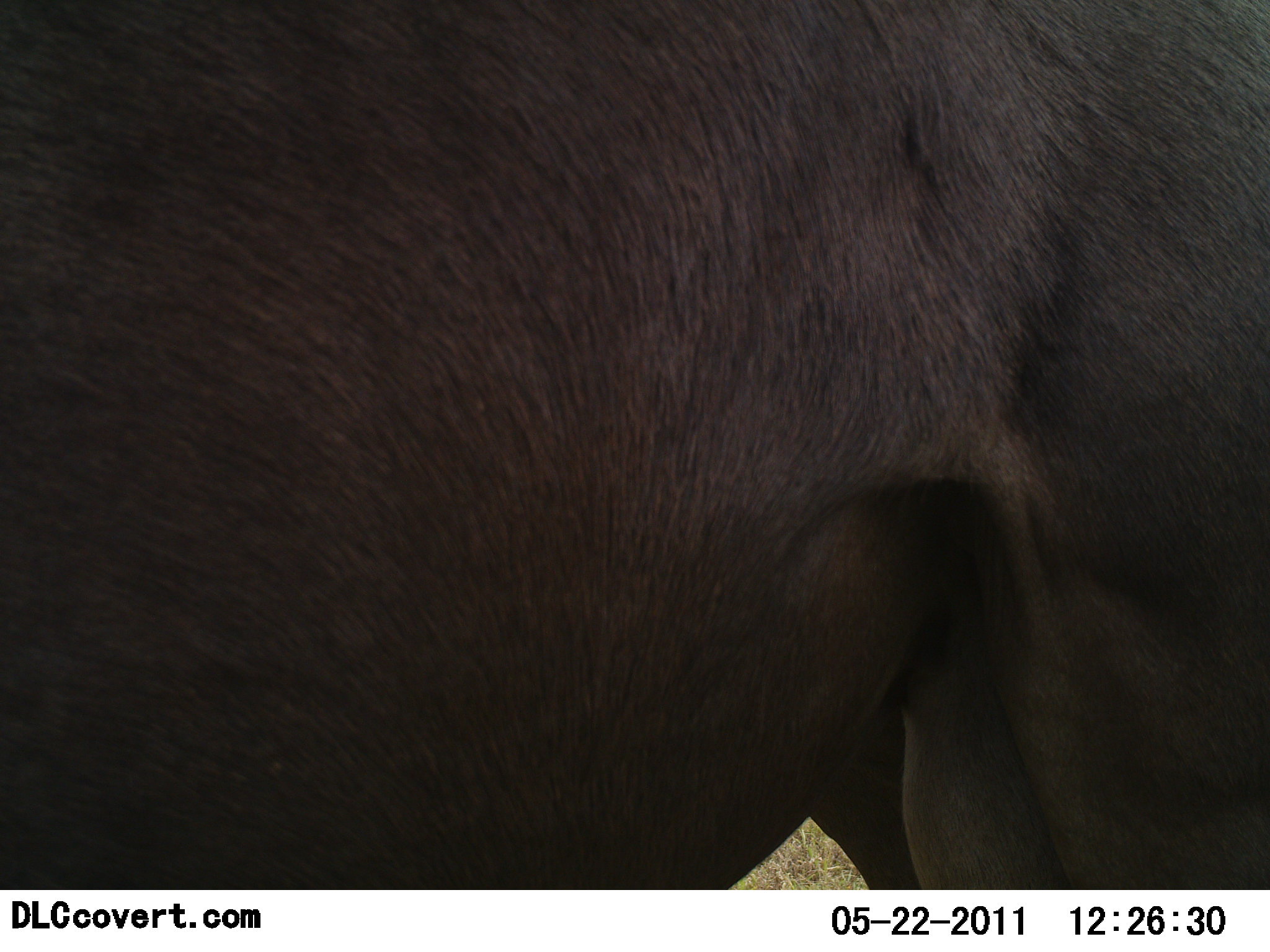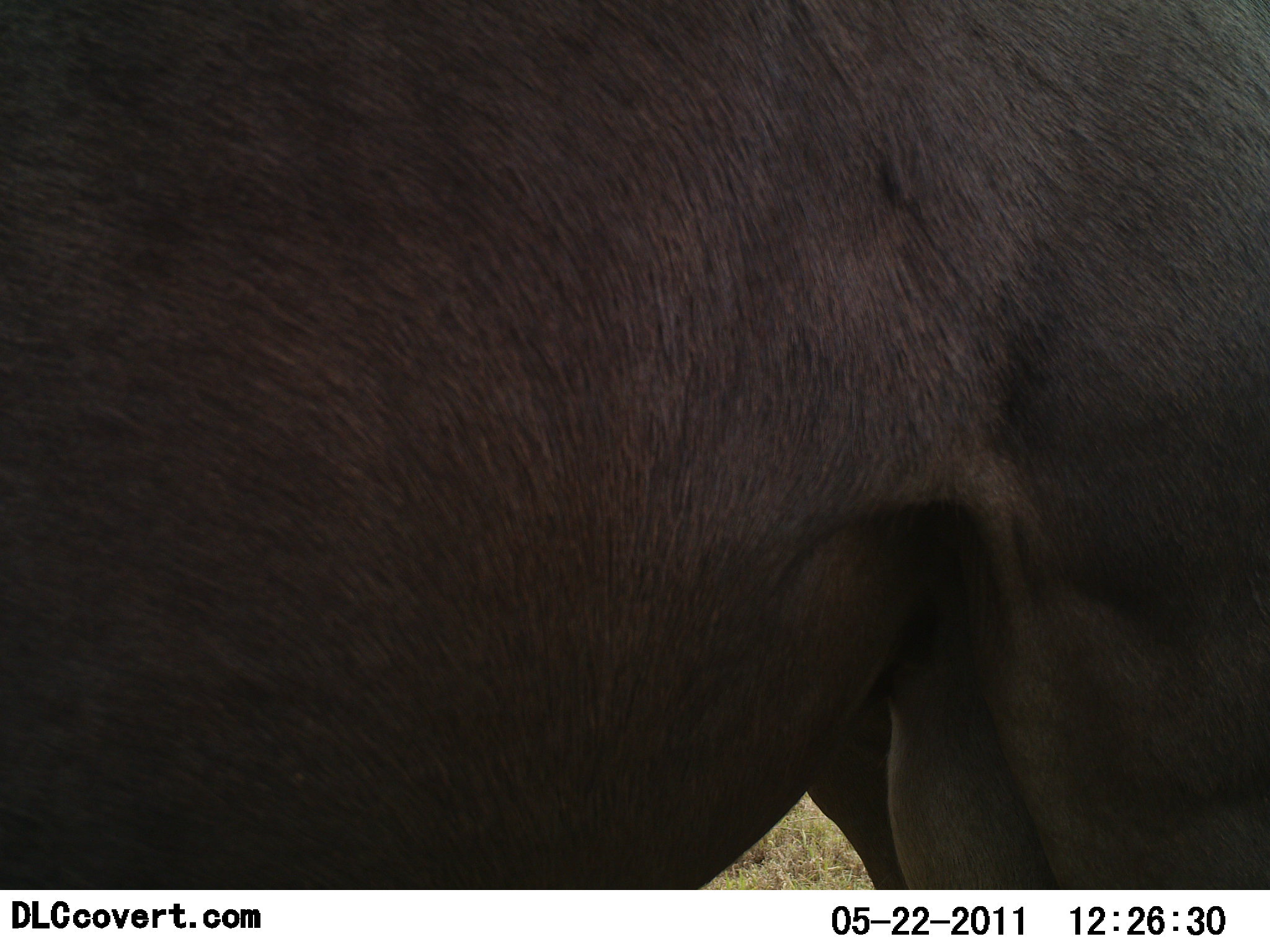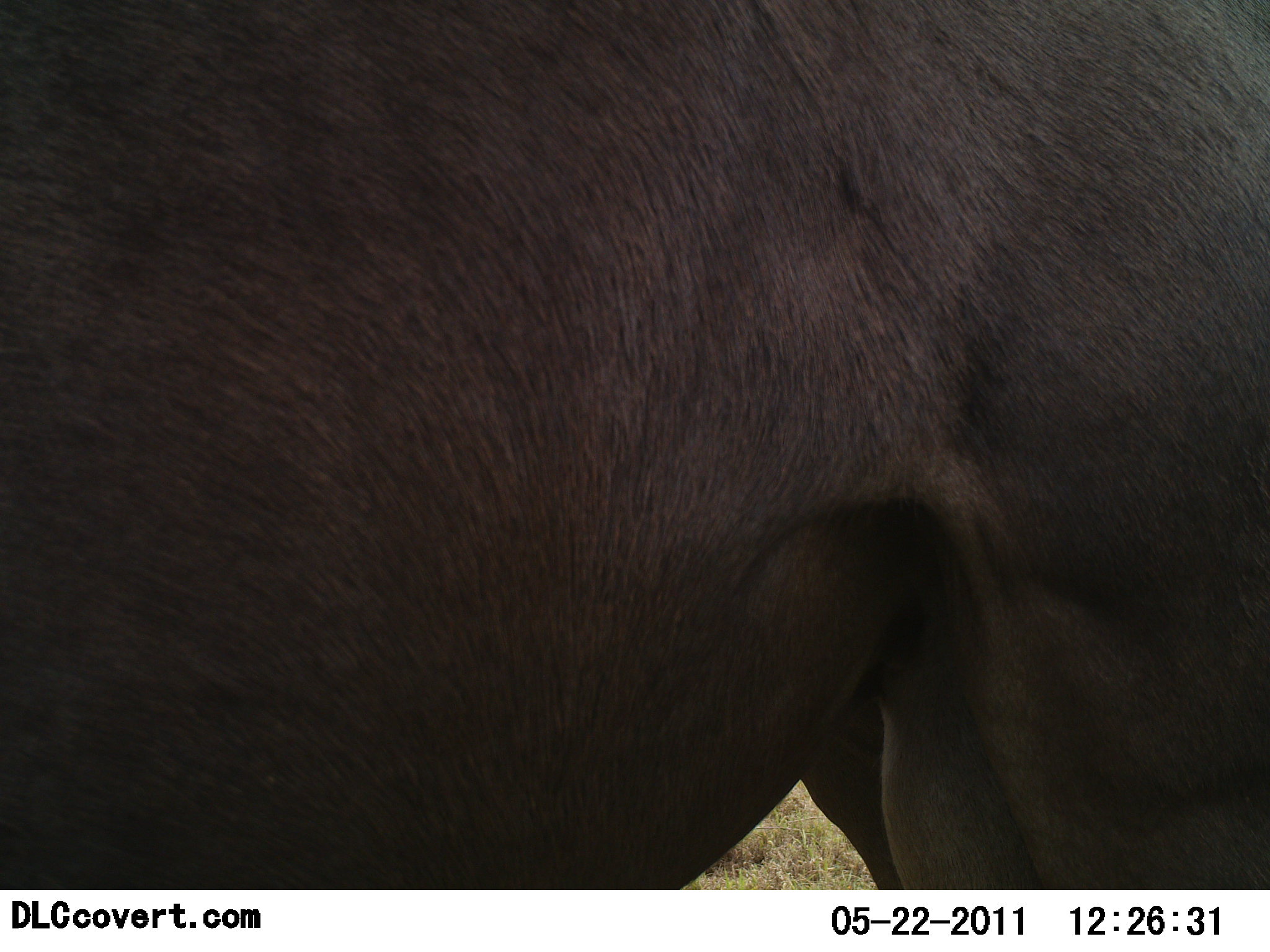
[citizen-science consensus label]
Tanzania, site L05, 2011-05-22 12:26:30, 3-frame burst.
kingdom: Animalia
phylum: Chordata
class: Mammalia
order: Artiodactyla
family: Bovidae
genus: Connochaetes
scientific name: Connochaetes taurinus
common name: blue wildebeest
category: wildebeest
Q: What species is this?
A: Wildebeest (blue wildebeest) (Connochaetes taurinus).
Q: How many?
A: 1.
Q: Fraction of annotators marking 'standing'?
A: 100%.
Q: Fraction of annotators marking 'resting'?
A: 0%.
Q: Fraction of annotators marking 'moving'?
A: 0%.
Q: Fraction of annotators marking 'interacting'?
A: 0%.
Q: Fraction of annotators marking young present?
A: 0%.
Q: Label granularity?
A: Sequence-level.